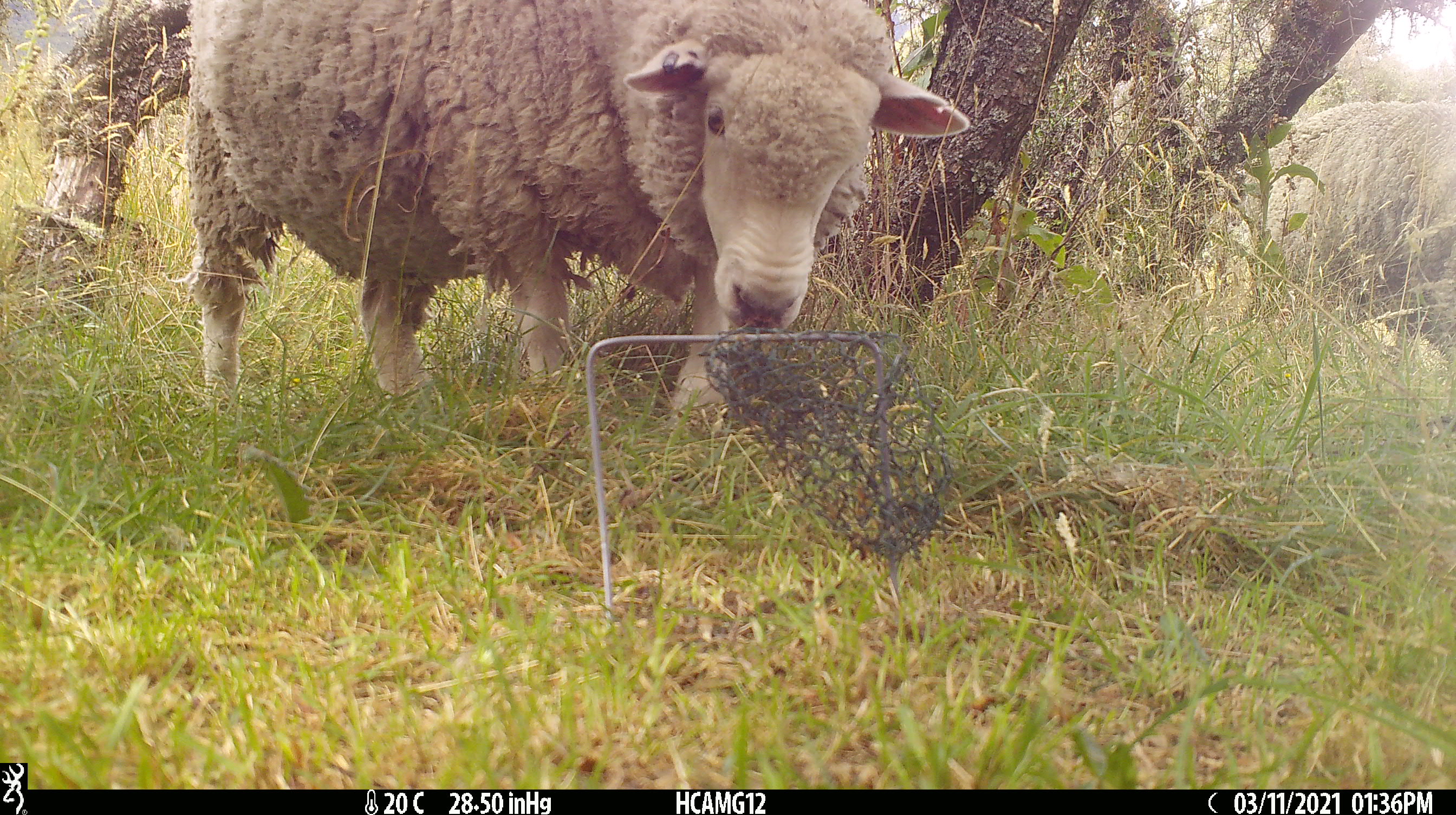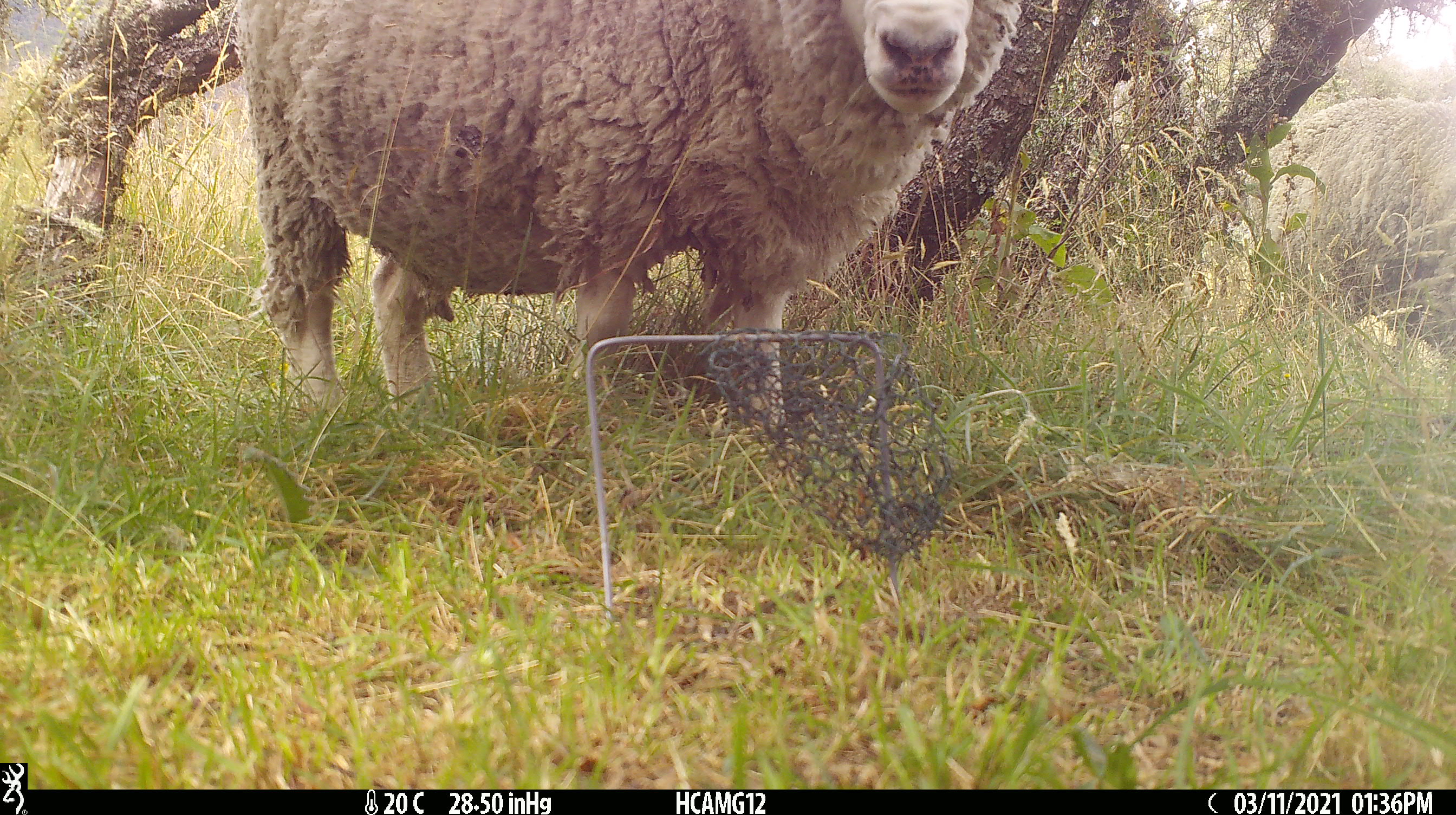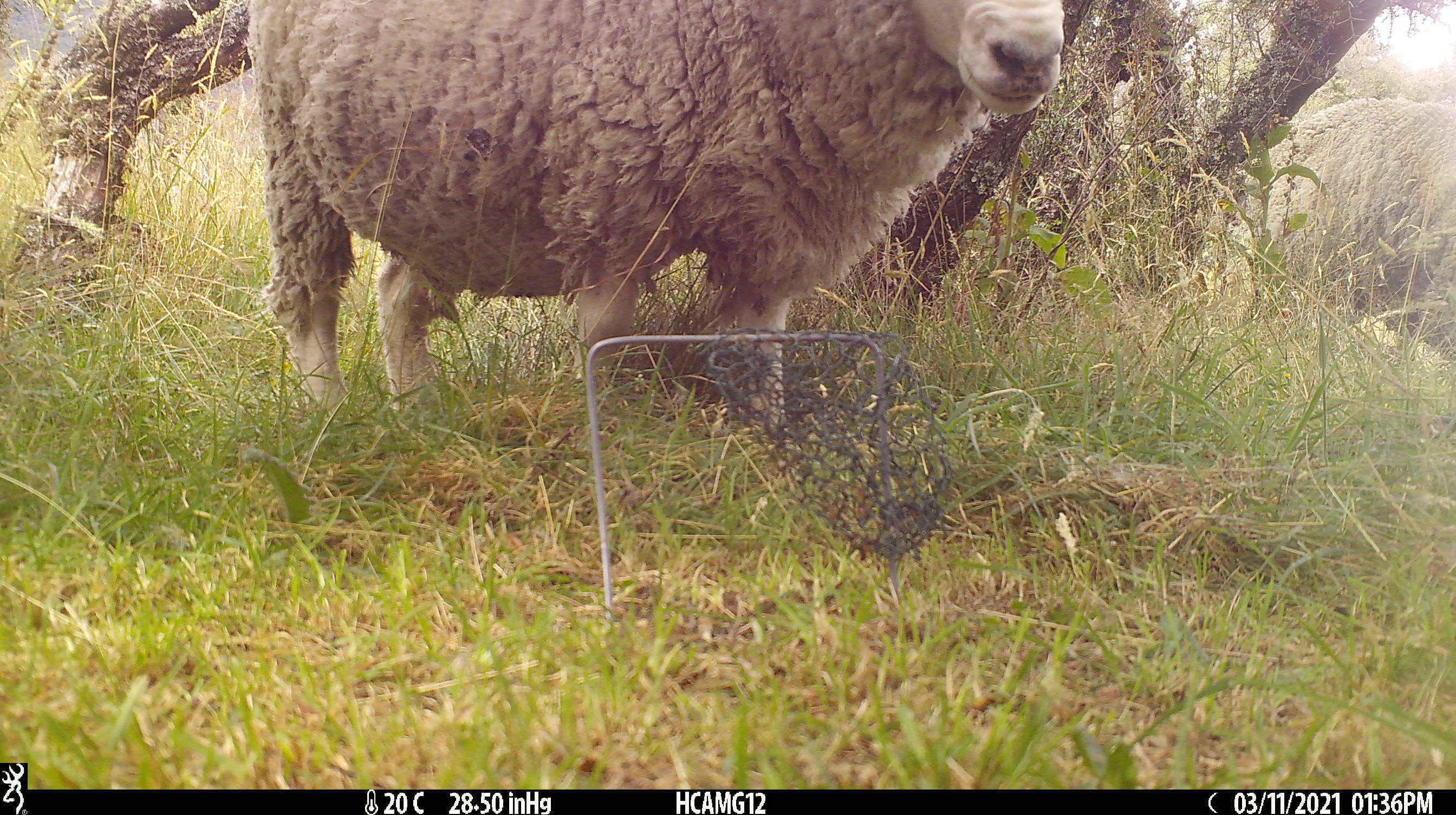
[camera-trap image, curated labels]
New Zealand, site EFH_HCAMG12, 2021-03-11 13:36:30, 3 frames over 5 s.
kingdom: Animalia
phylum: Chordata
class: Mammalia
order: Artiodactyla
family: Bovidae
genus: Ovis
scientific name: Ovis aries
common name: domestic sheep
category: sheep